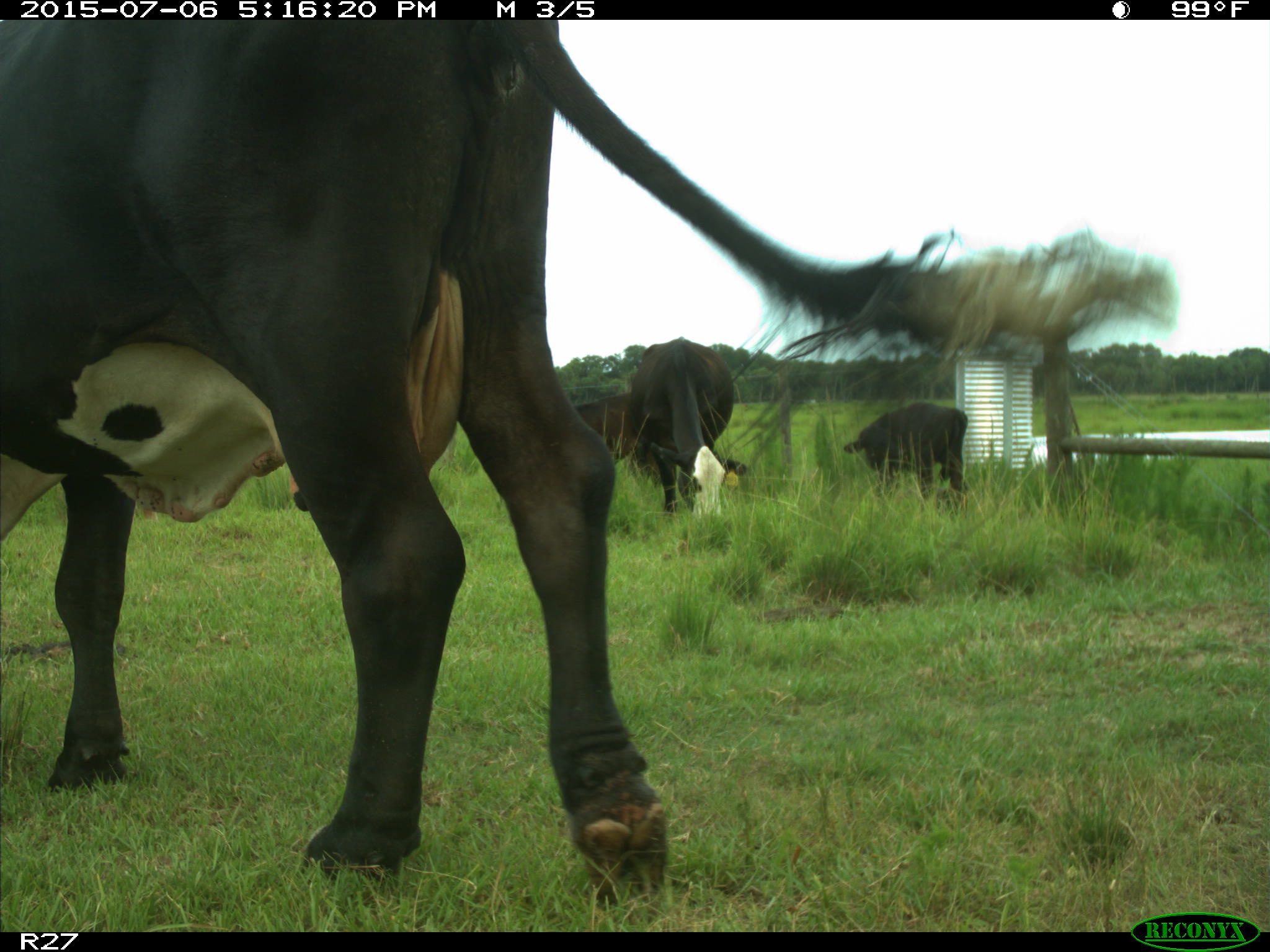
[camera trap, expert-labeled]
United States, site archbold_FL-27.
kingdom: Animalia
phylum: Chordata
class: Mammalia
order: Artiodactyla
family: Bovidae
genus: Bos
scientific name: Bos taurus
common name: domestic cow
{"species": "Bos taurus (domestic cow)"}